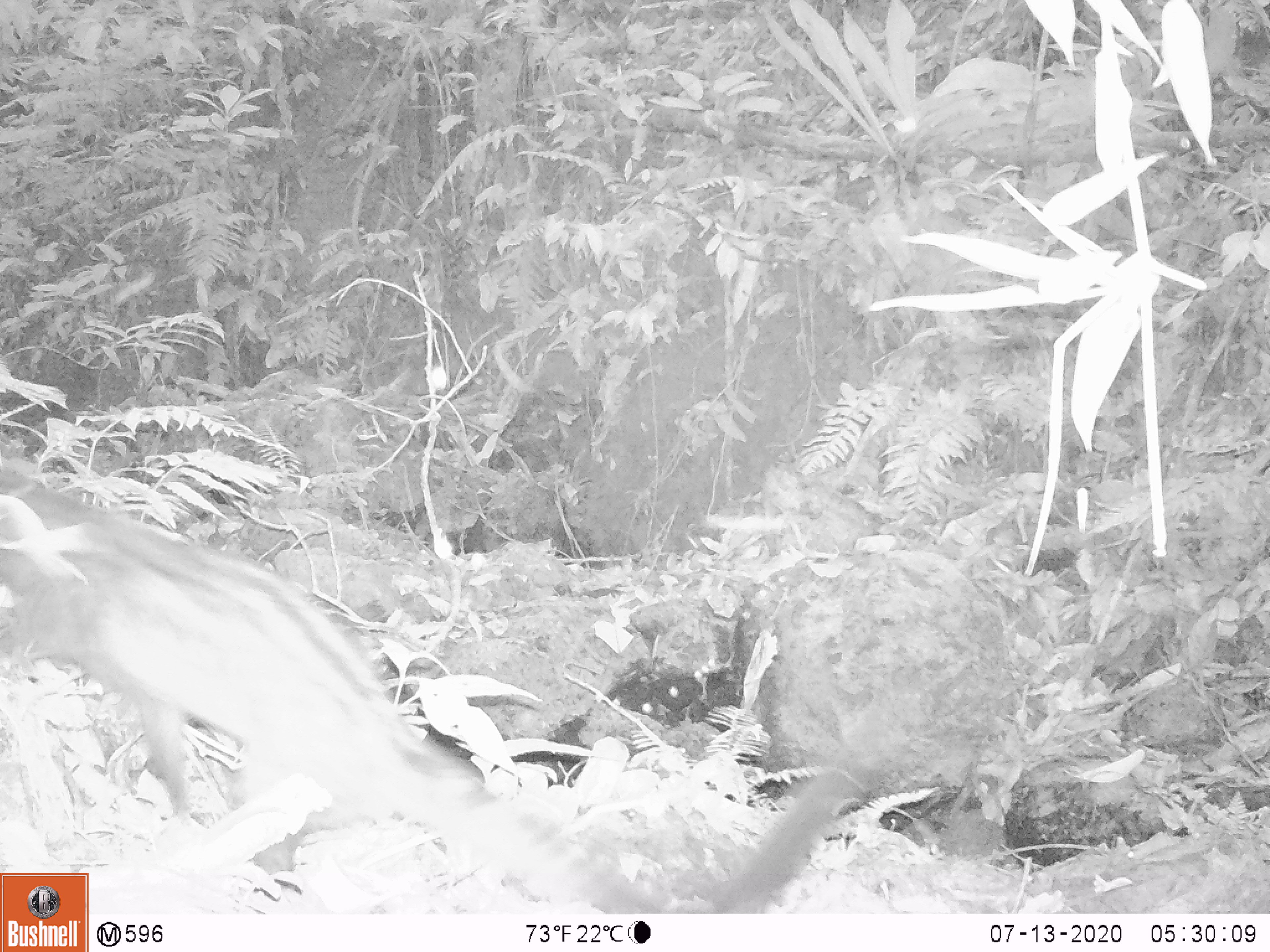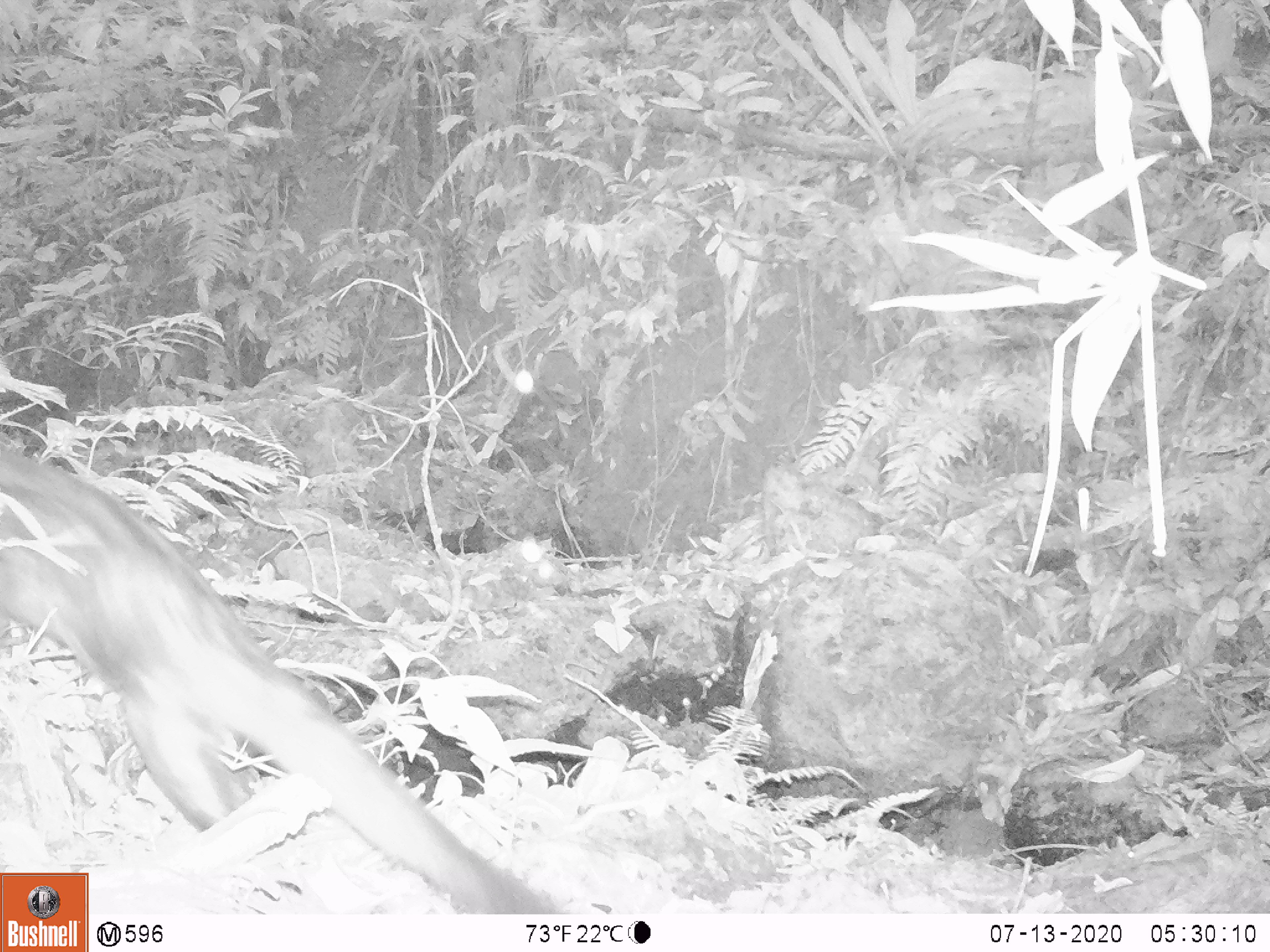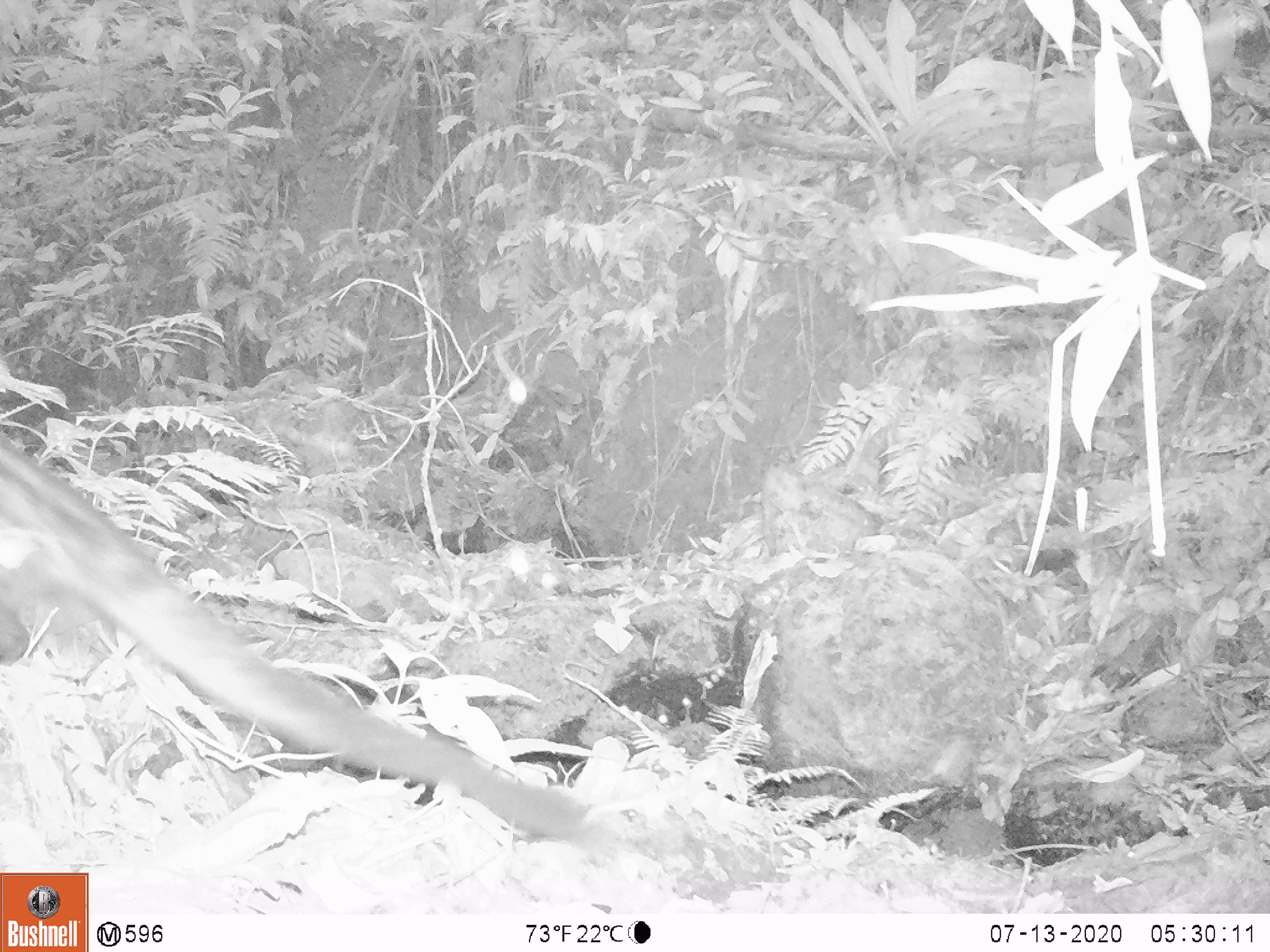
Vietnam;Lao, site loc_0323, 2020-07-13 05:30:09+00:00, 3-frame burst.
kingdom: Animalia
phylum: Chordata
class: Mammalia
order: Carnivora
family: Viverridae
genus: Paradoxurus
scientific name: Paradoxurus hermaphroditus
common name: common palm civet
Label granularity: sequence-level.